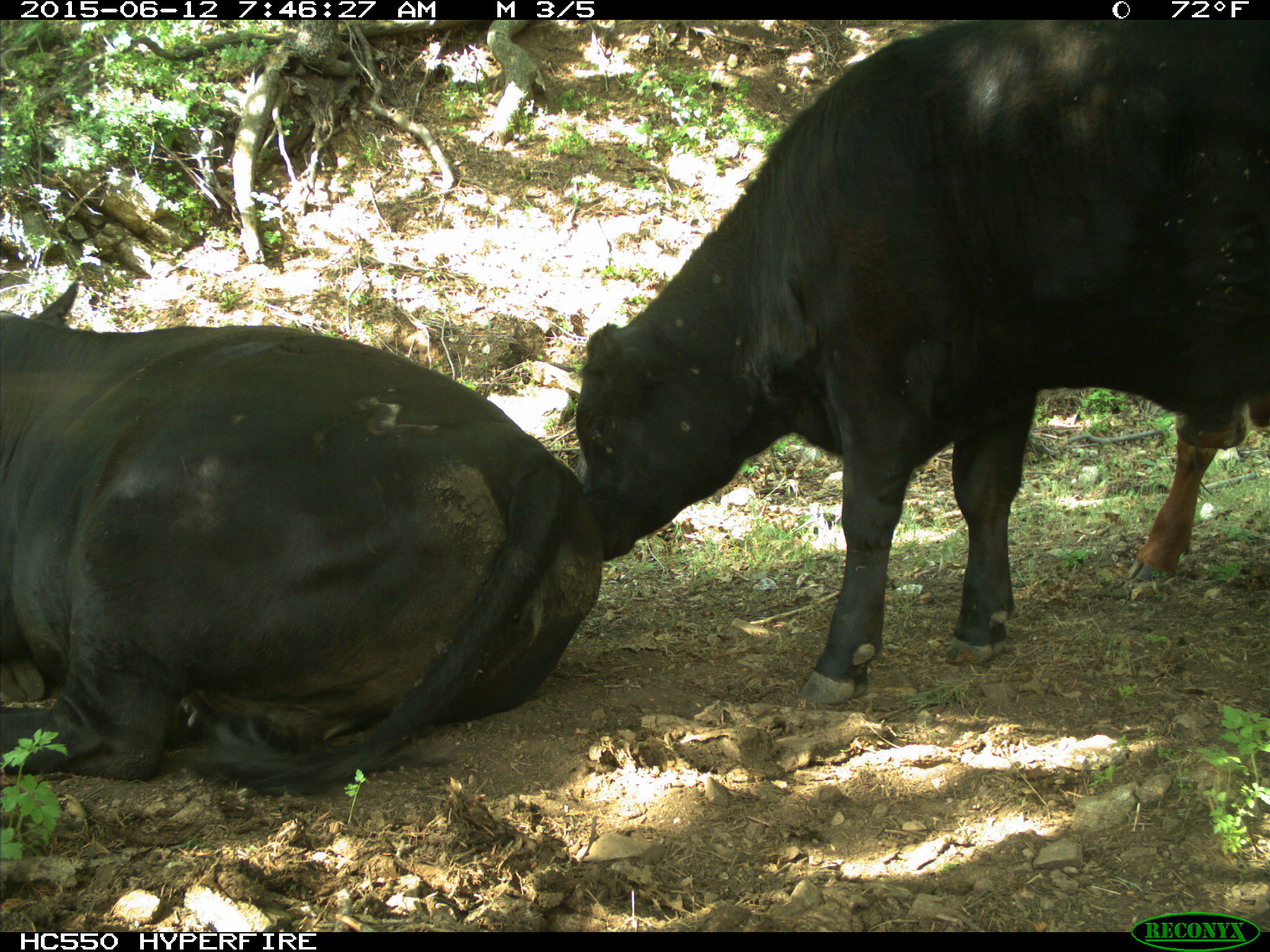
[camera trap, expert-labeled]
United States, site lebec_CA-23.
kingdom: Animalia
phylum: Chordata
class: Mammalia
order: Artiodactyla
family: Bovidae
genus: Bos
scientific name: Bos taurus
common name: domestic cow